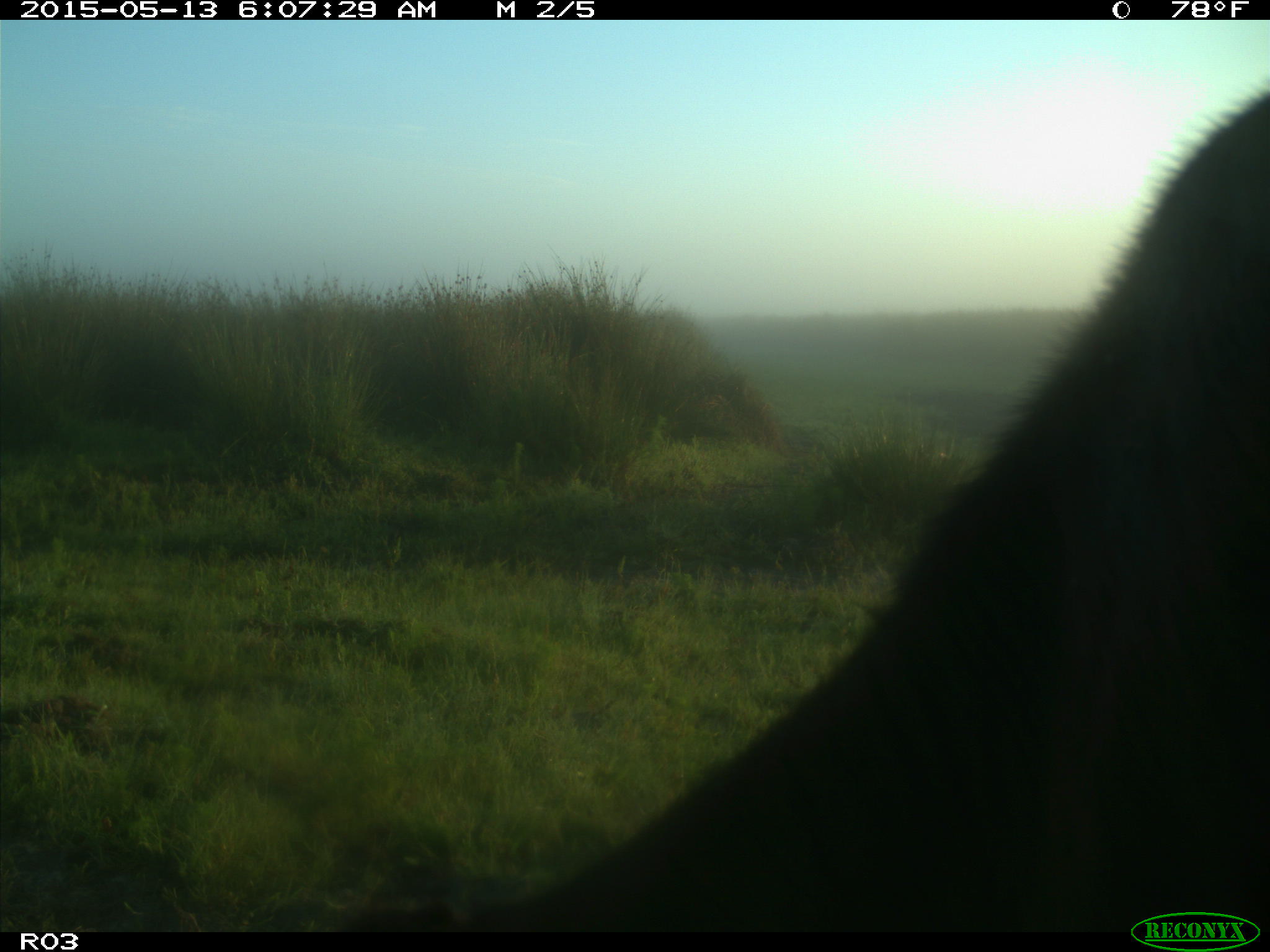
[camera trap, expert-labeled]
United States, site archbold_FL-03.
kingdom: Animalia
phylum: Chordata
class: Mammalia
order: Artiodactyla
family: Bovidae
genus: Bos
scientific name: Bos taurus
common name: domestic cow